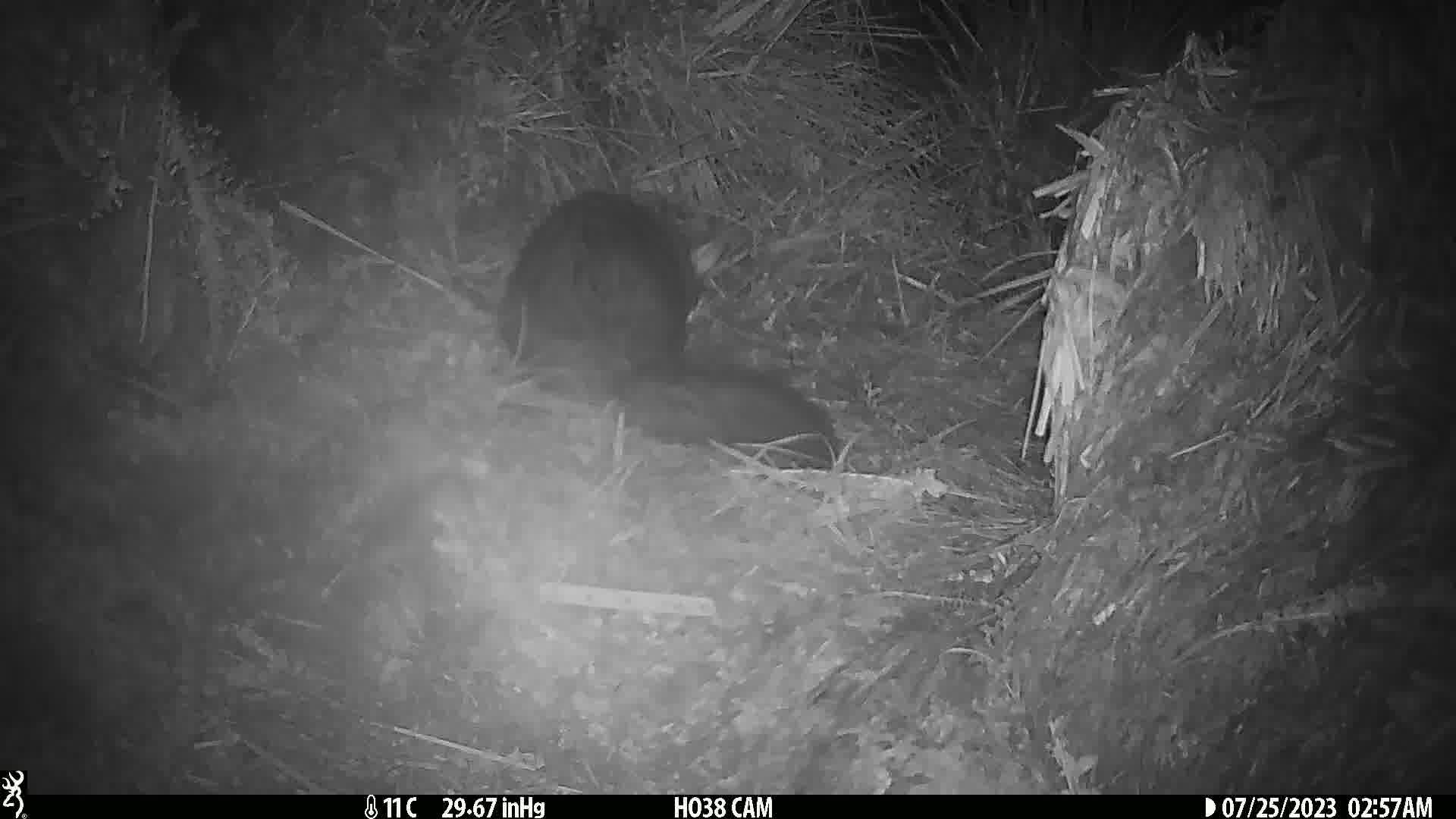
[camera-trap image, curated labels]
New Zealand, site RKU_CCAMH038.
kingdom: Animalia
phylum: Chordata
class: Mammalia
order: Diprotodontia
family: Phalangeridae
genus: Trichosurus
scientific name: Trichosurus vulpecula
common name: common brushtail possum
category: possum